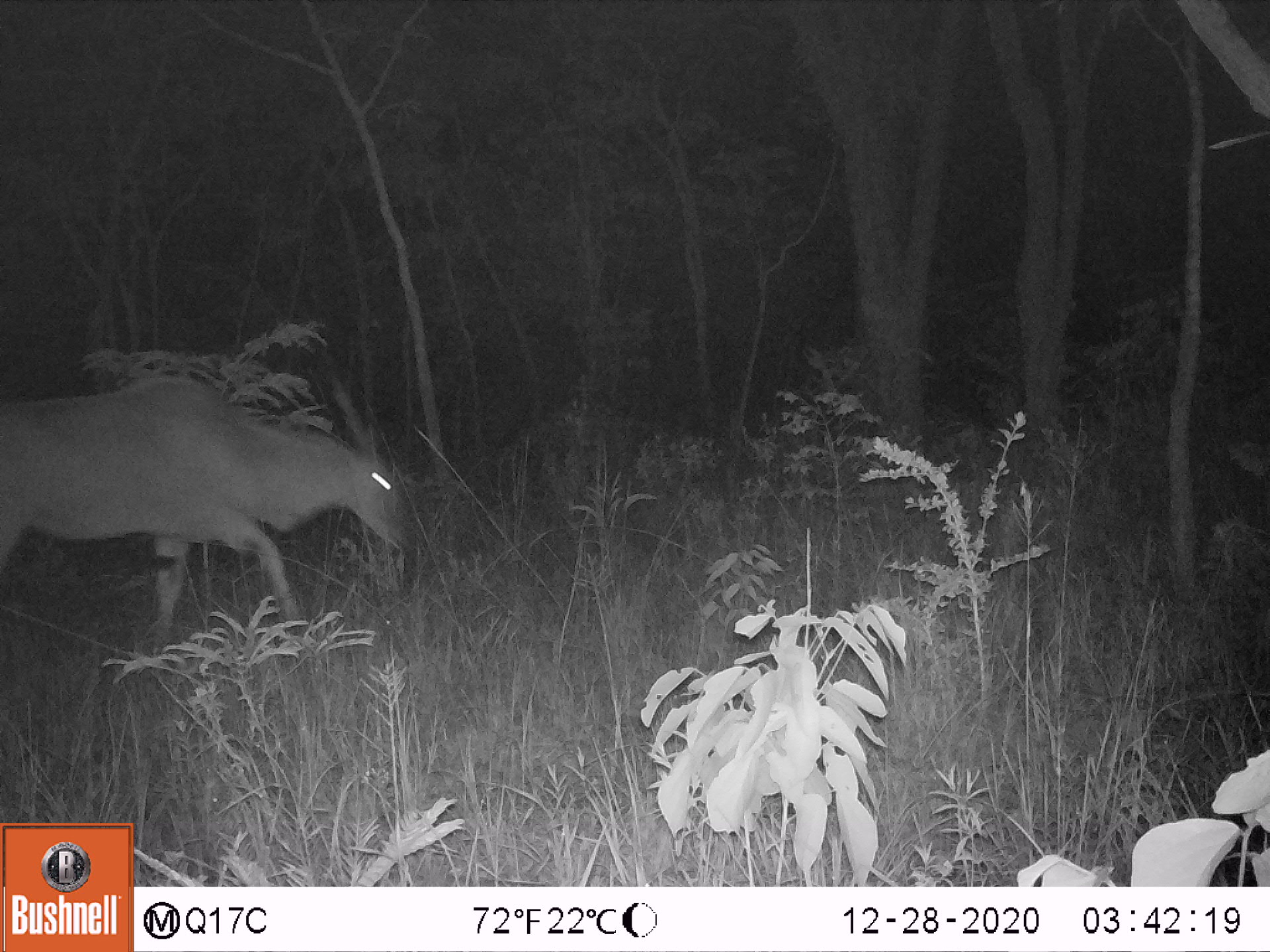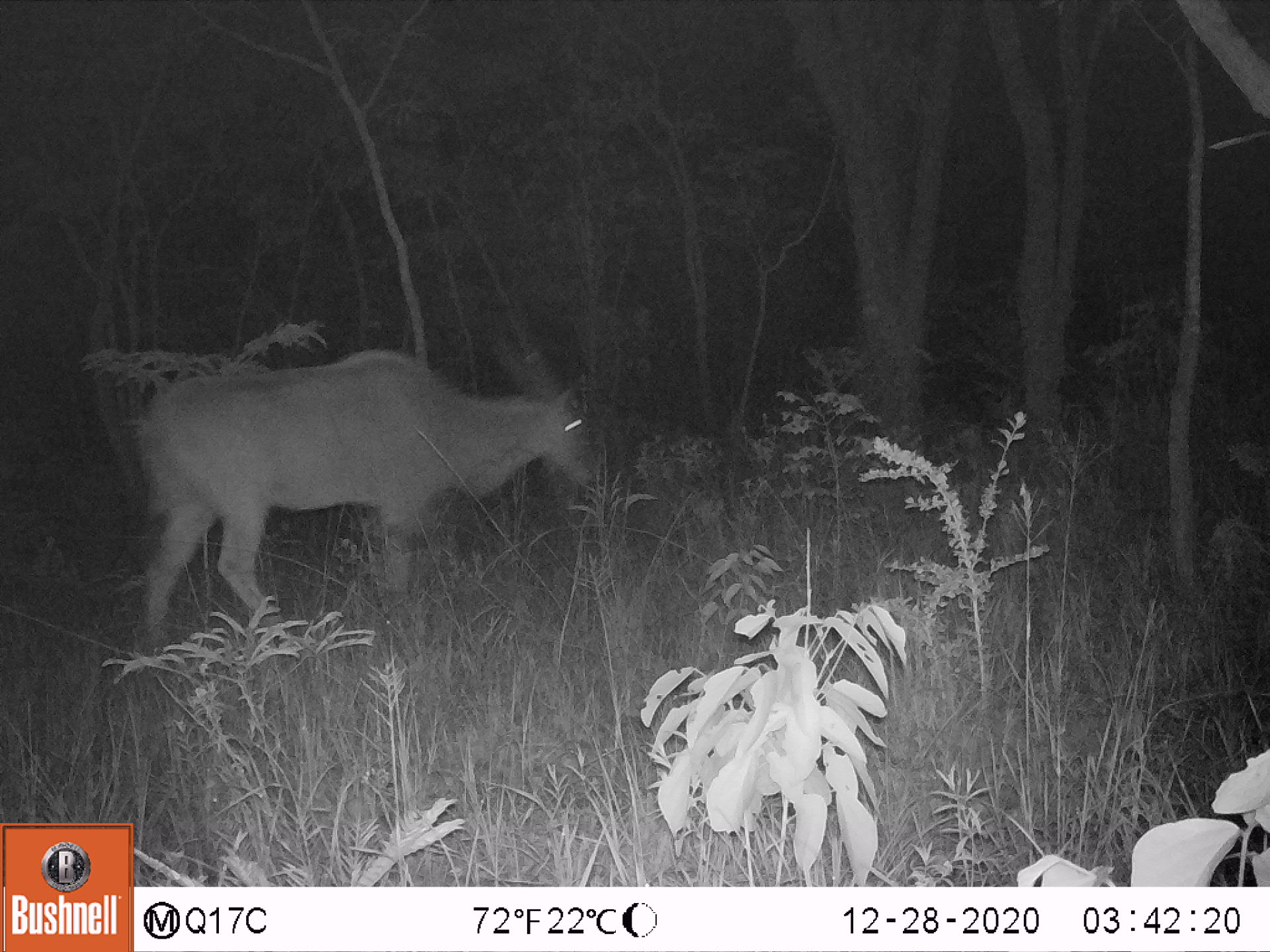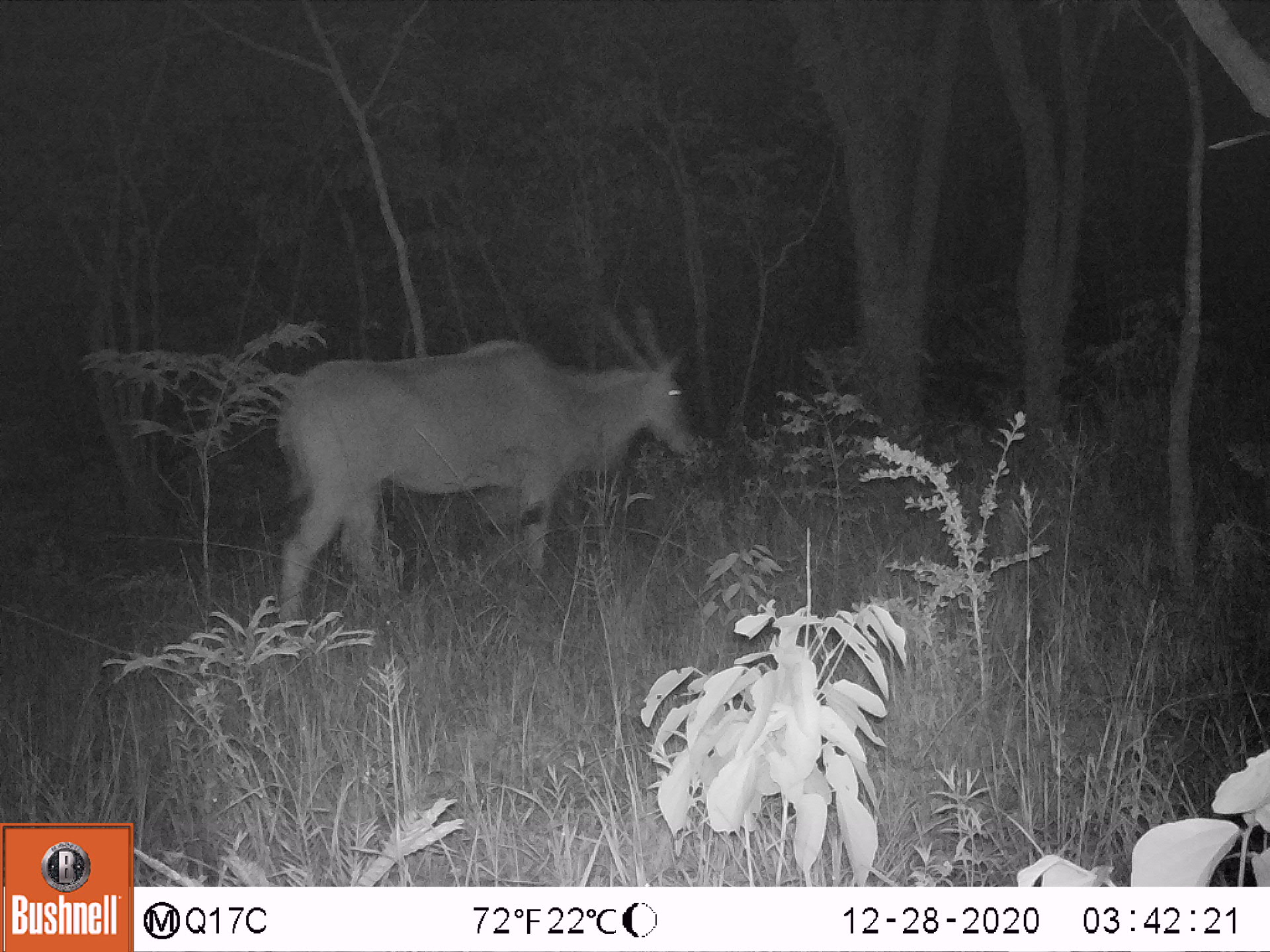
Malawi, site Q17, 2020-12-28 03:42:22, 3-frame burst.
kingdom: Animalia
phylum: Chordata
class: Mammalia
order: Artiodactyla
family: Bovidae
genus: Tragelaphus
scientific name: Tragelaphus oryx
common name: common eland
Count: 1.